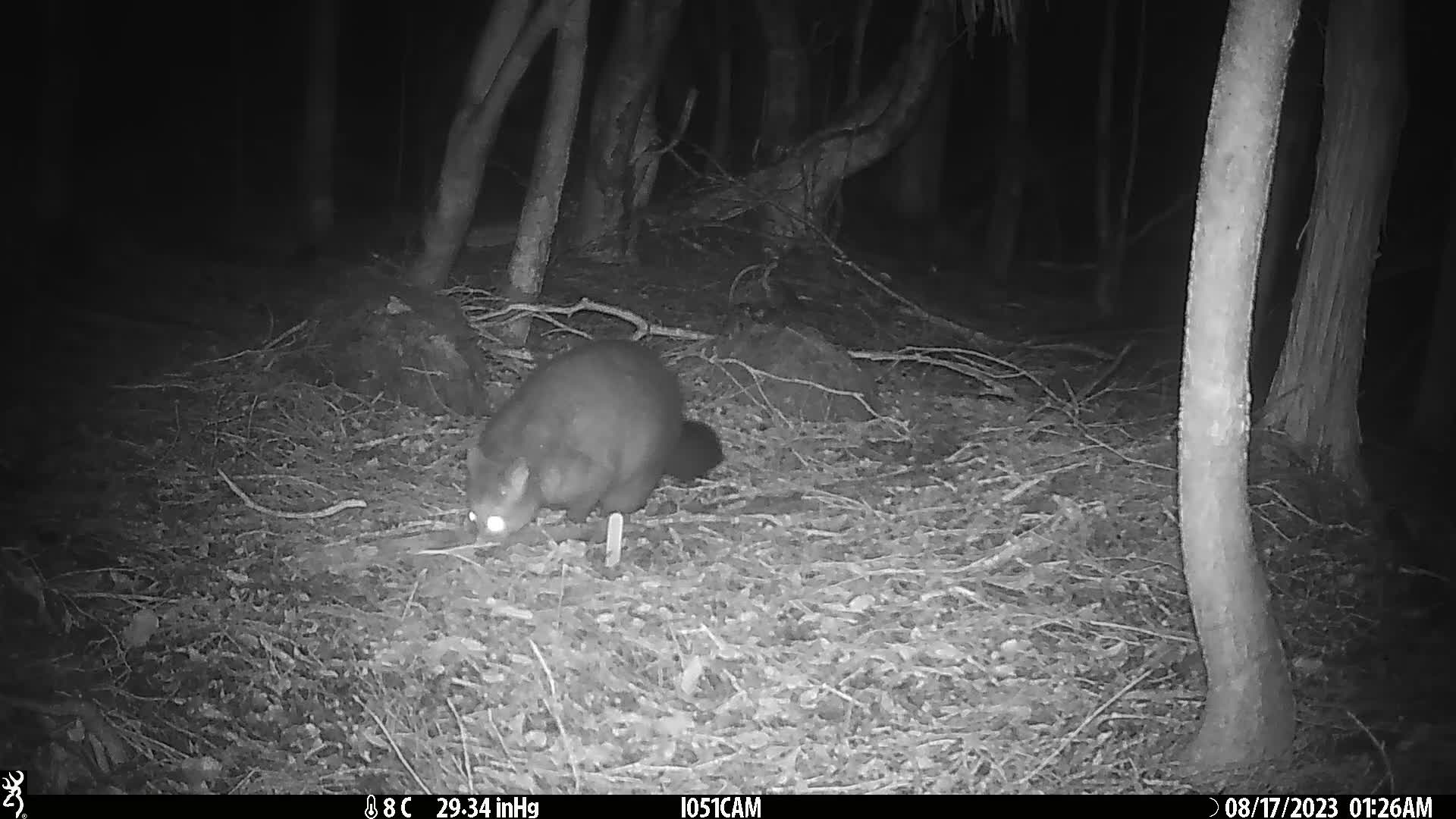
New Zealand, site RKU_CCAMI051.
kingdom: Animalia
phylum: Chordata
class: Mammalia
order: Diprotodontia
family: Phalangeridae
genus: Trichosurus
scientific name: Trichosurus vulpecula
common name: common brushtail possum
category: possum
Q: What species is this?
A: Possum (common brushtail possum) (Trichosurus vulpecula).